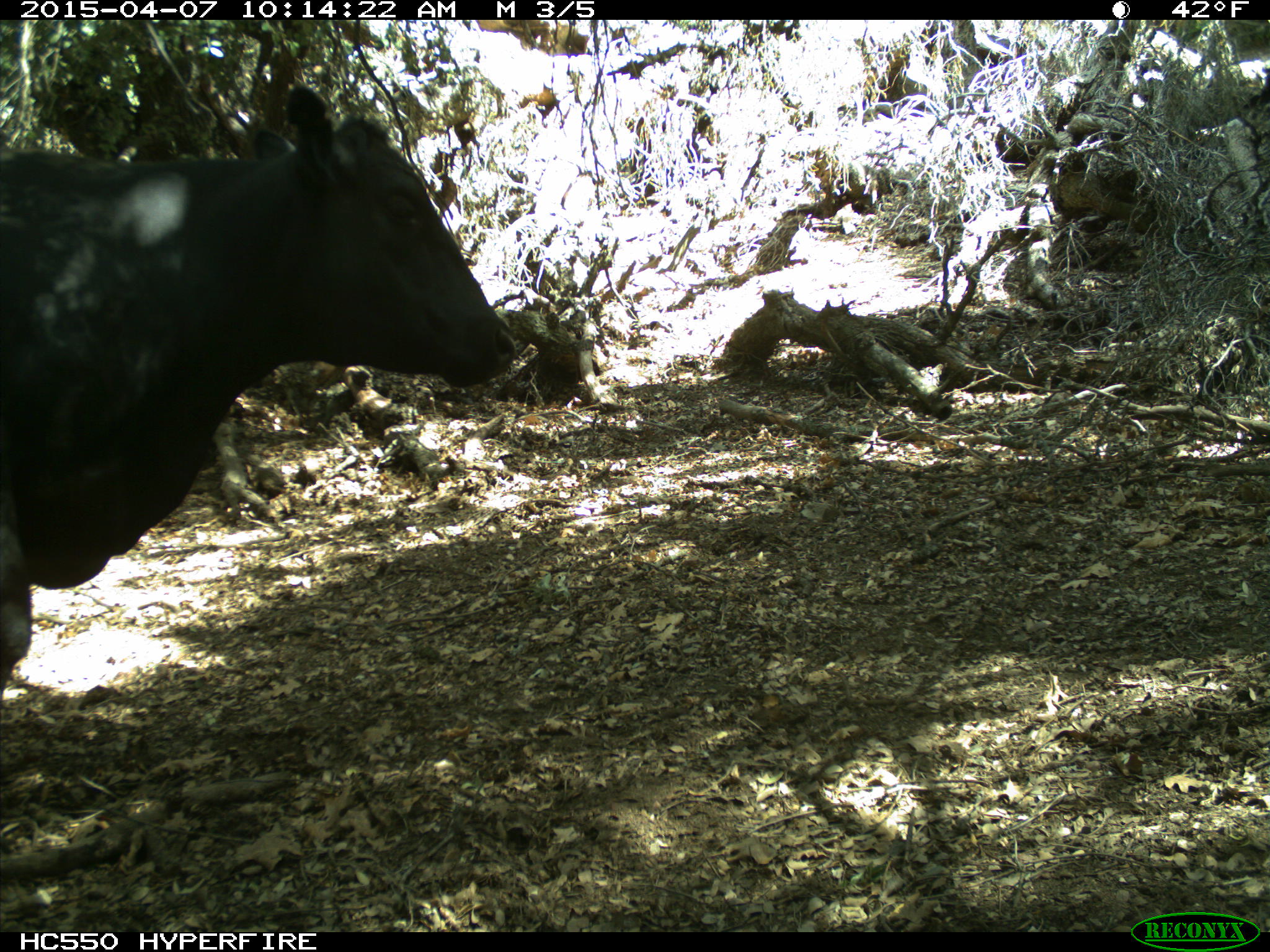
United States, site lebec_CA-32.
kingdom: Animalia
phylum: Chordata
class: Mammalia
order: Artiodactyla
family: Bovidae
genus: Bos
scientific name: Bos taurus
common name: domestic cow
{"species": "Bos taurus (domestic cow)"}